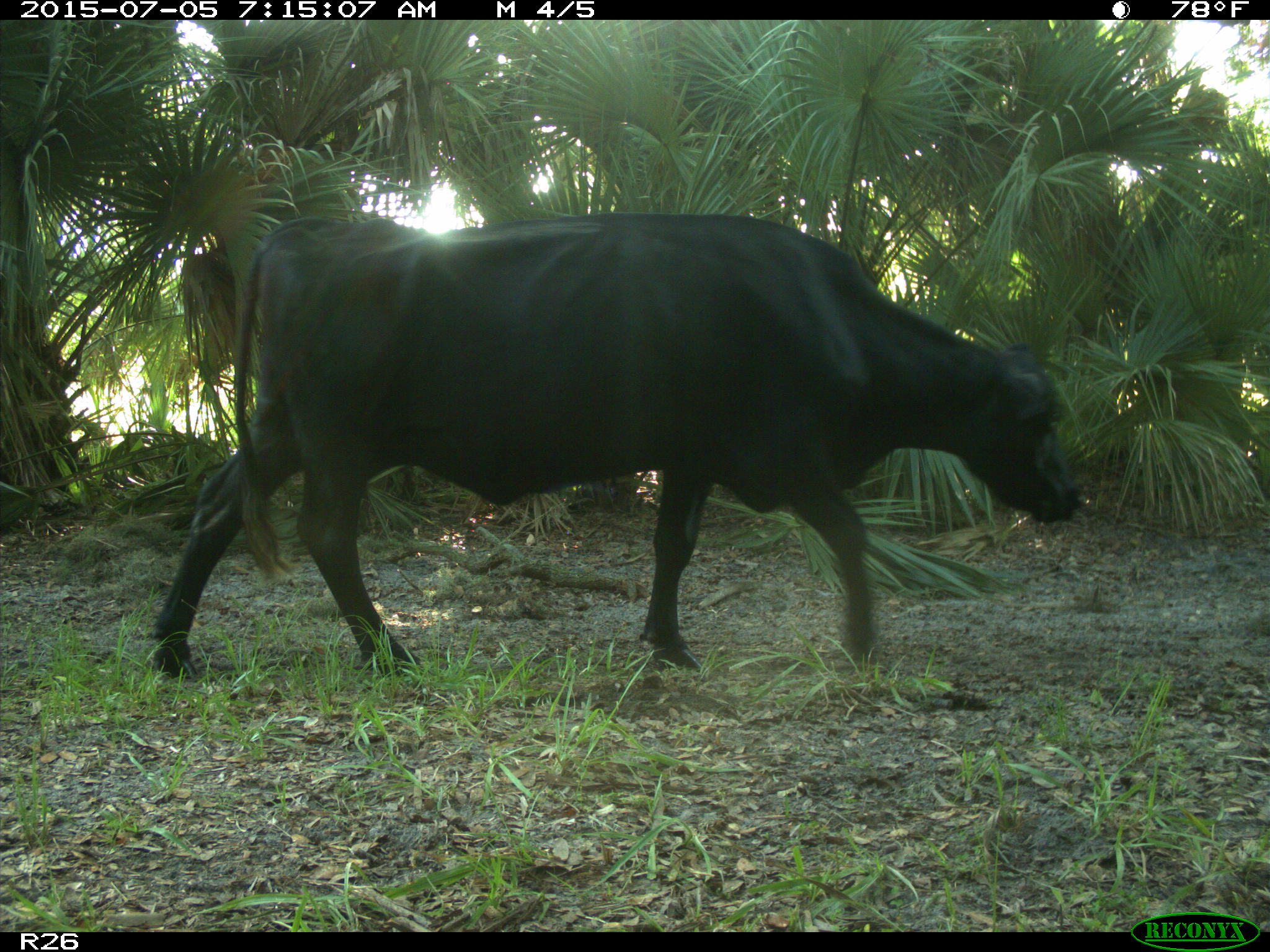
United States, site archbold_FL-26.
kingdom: Animalia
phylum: Chordata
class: Mammalia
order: Artiodactyla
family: Bovidae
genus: Bos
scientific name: Bos taurus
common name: domestic cow